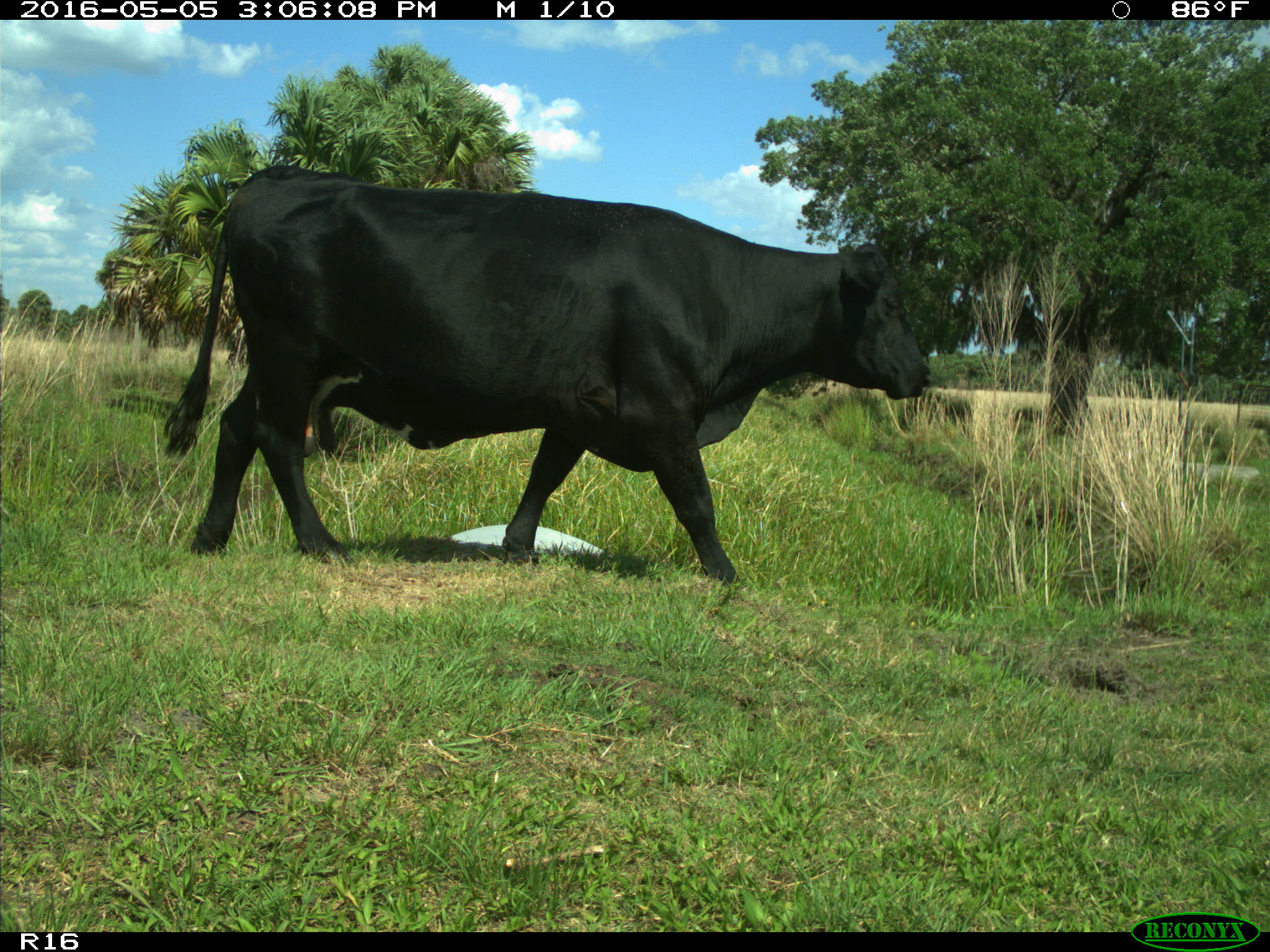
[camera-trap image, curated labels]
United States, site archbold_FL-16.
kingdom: Animalia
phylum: Chordata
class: Mammalia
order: Artiodactyla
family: Bovidae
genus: Bos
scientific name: Bos taurus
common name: domestic cow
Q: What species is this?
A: Bos taurus (domestic cow).